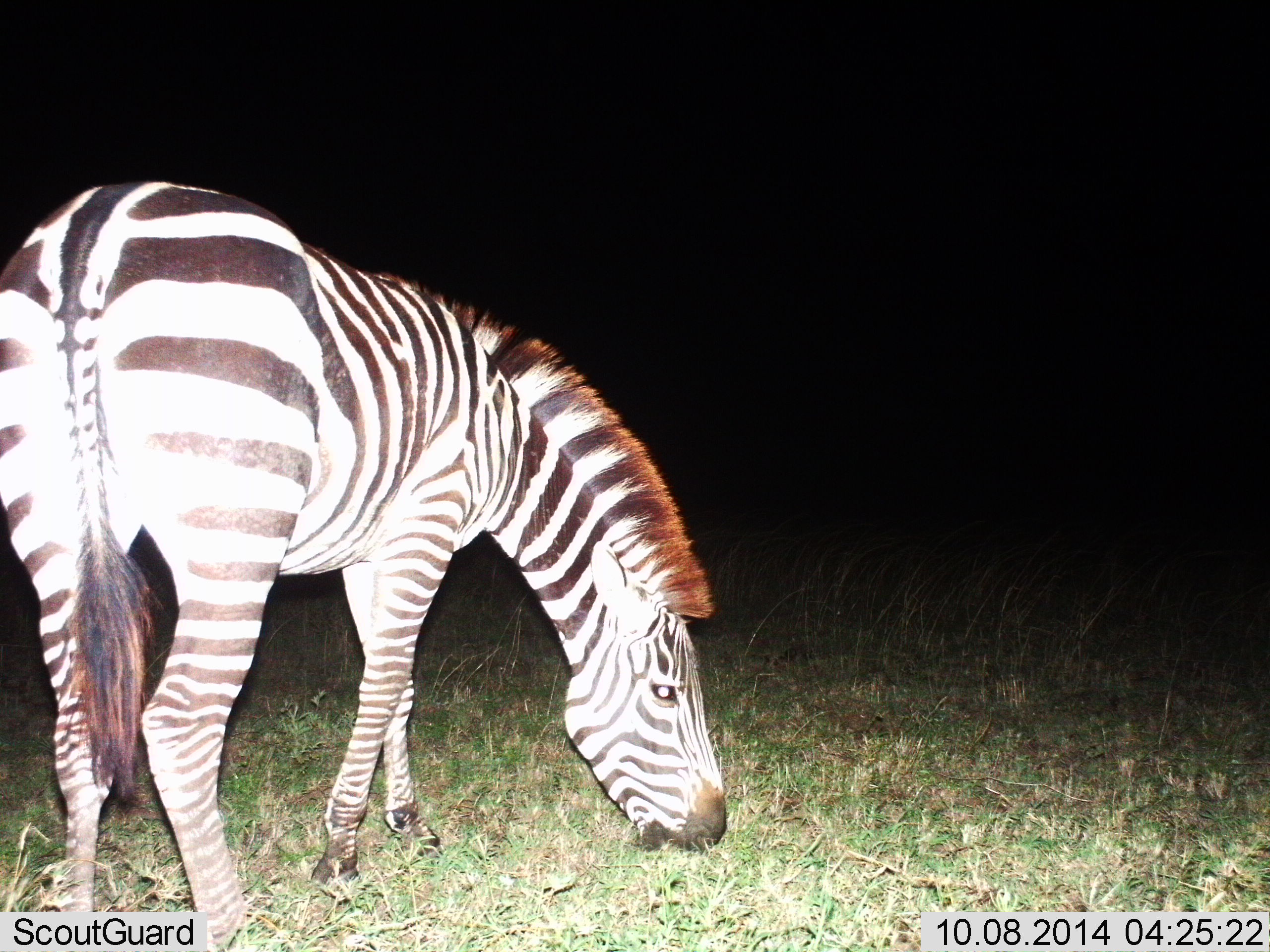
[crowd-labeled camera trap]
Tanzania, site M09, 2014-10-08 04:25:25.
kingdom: Animalia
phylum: Chordata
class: Mammalia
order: Perissodactyla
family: Equidae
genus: Equus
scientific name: Equus quagga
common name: plains zebra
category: zebra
Zebra (plains zebra) (Equus quagga), count 1. Behavior (volunteer vote fractions): standing 40%, resting 0%, moving 0%, interacting 0%. Young present (vote fraction): 0%. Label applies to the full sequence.